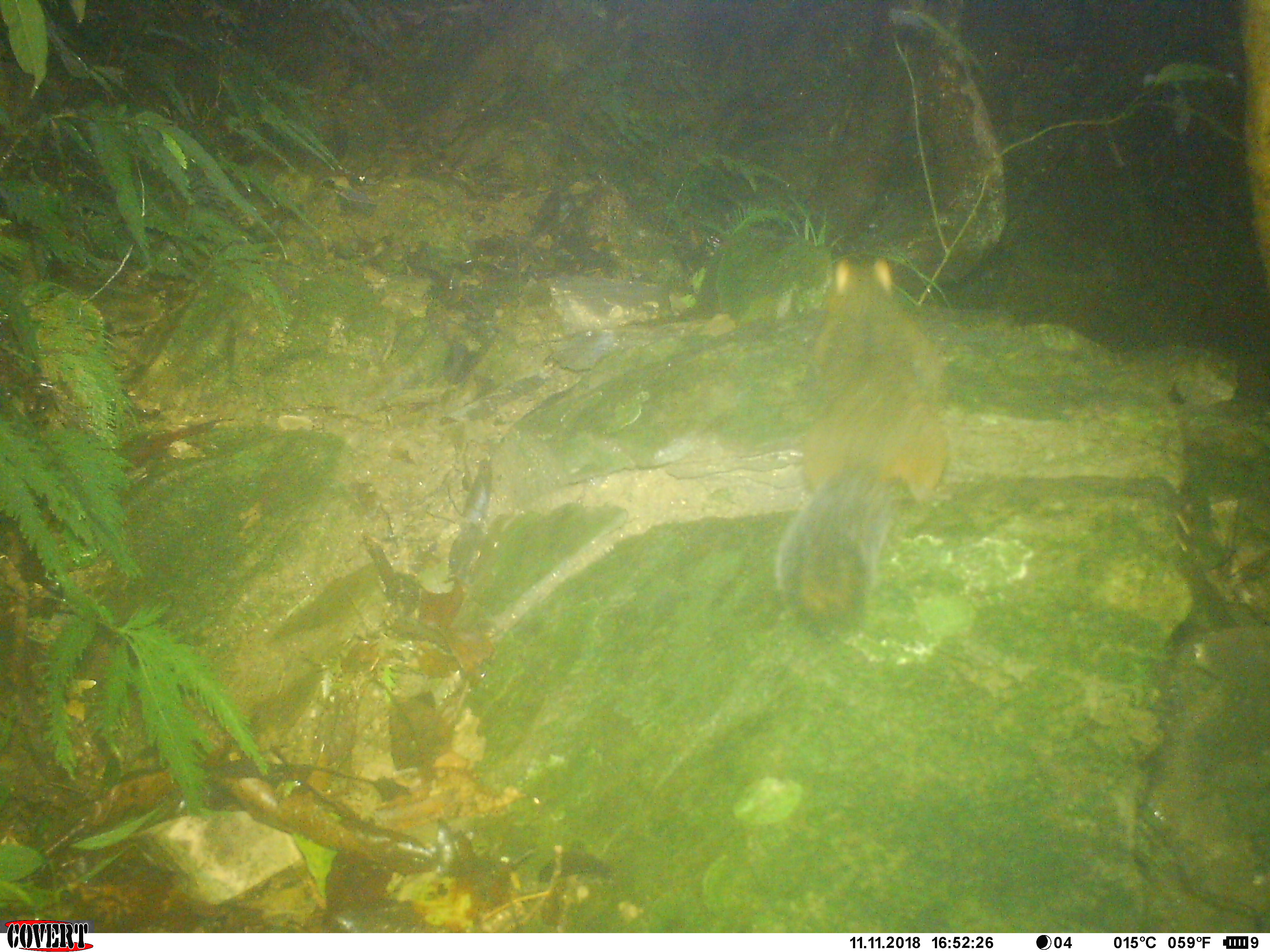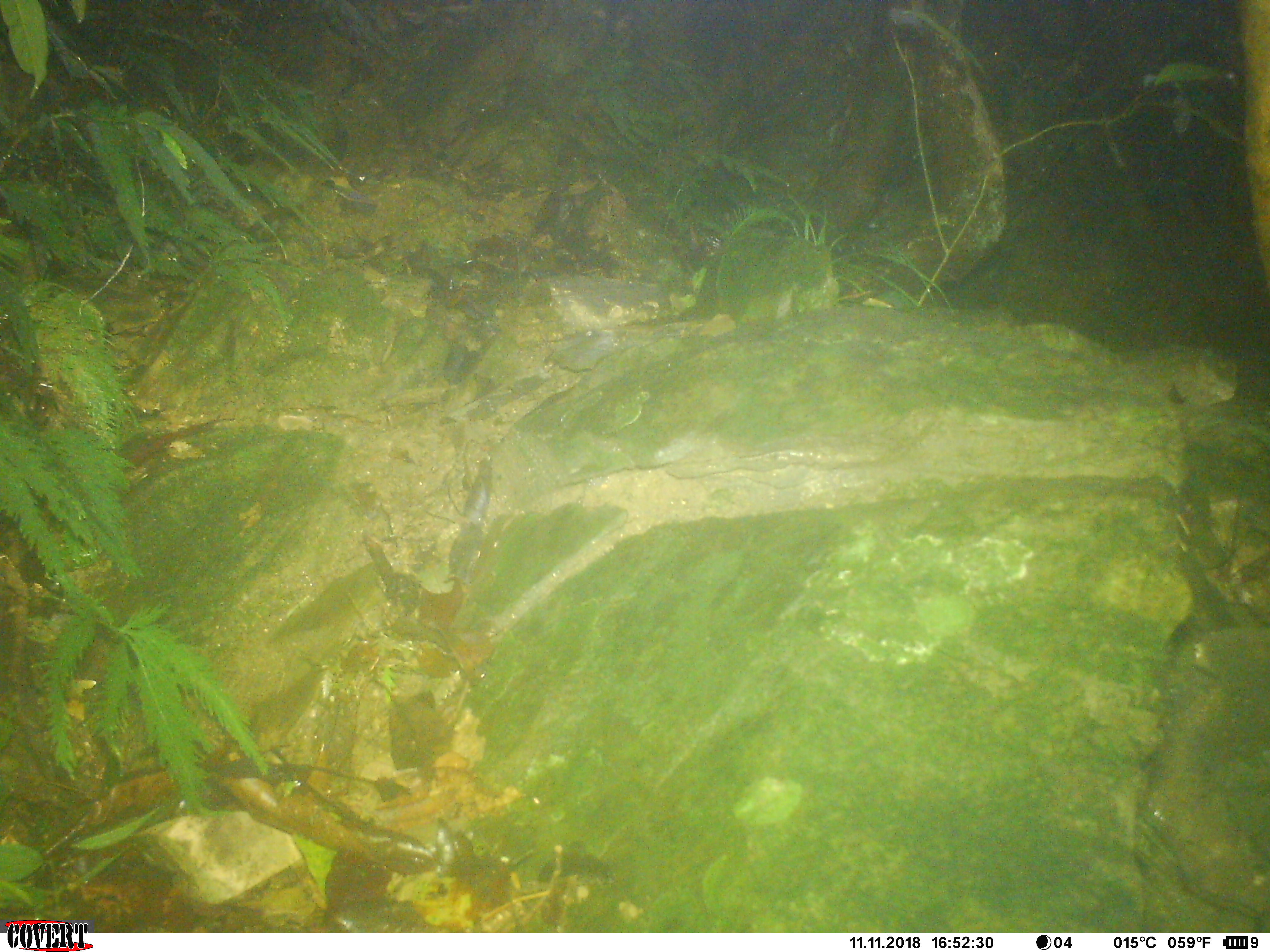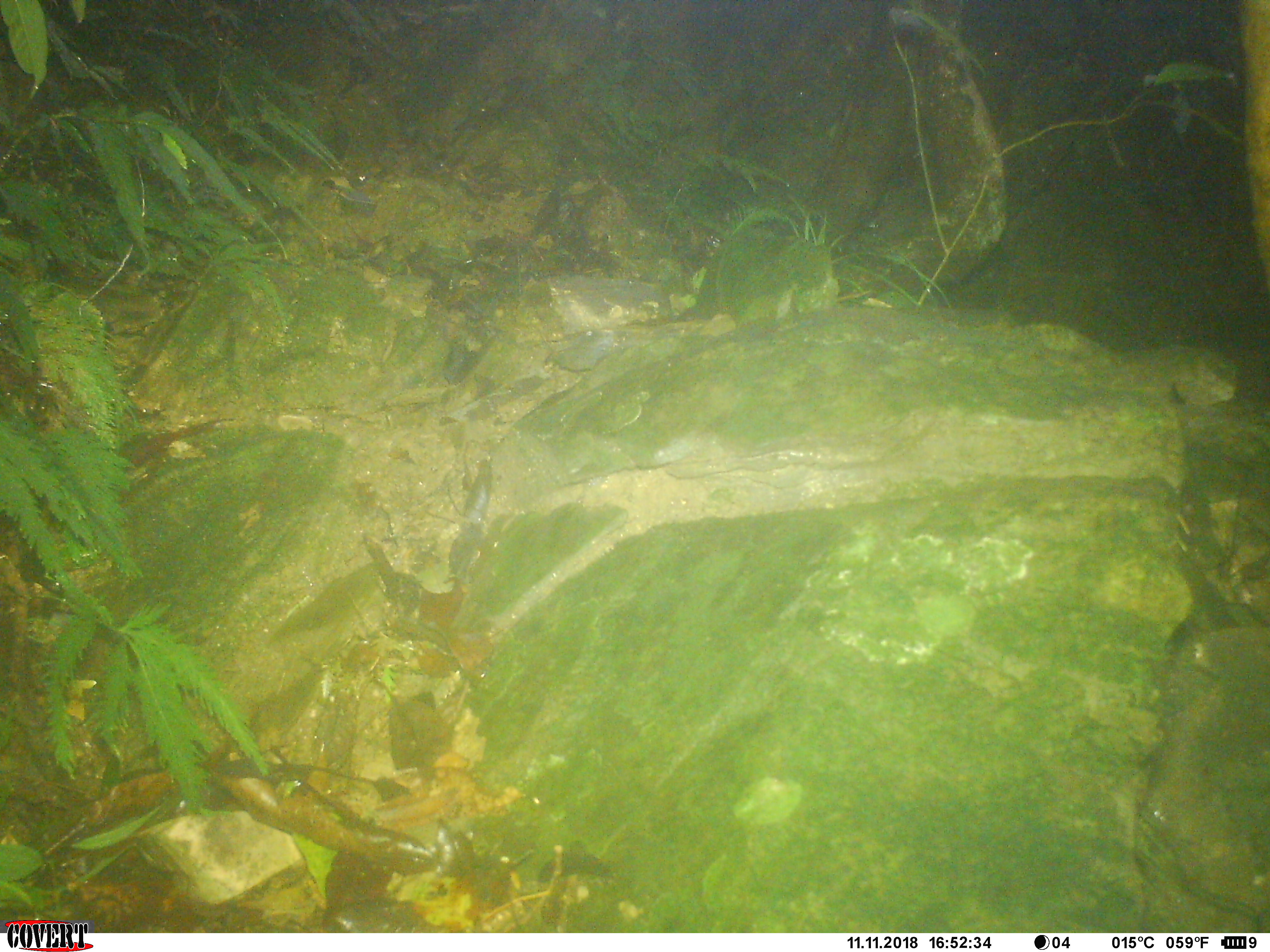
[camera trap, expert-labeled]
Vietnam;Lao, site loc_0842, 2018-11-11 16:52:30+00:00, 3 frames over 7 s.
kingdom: Animalia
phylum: Chordata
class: Mammalia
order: Rodentia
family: Sciuridae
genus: Dremomys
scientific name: Dremomys rufigenis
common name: red-cheeked squirrel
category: red cheeked squirrel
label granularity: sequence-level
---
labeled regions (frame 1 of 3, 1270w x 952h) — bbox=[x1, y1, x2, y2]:
red cheeked squirrel: bbox=[774, 256, 948, 645]